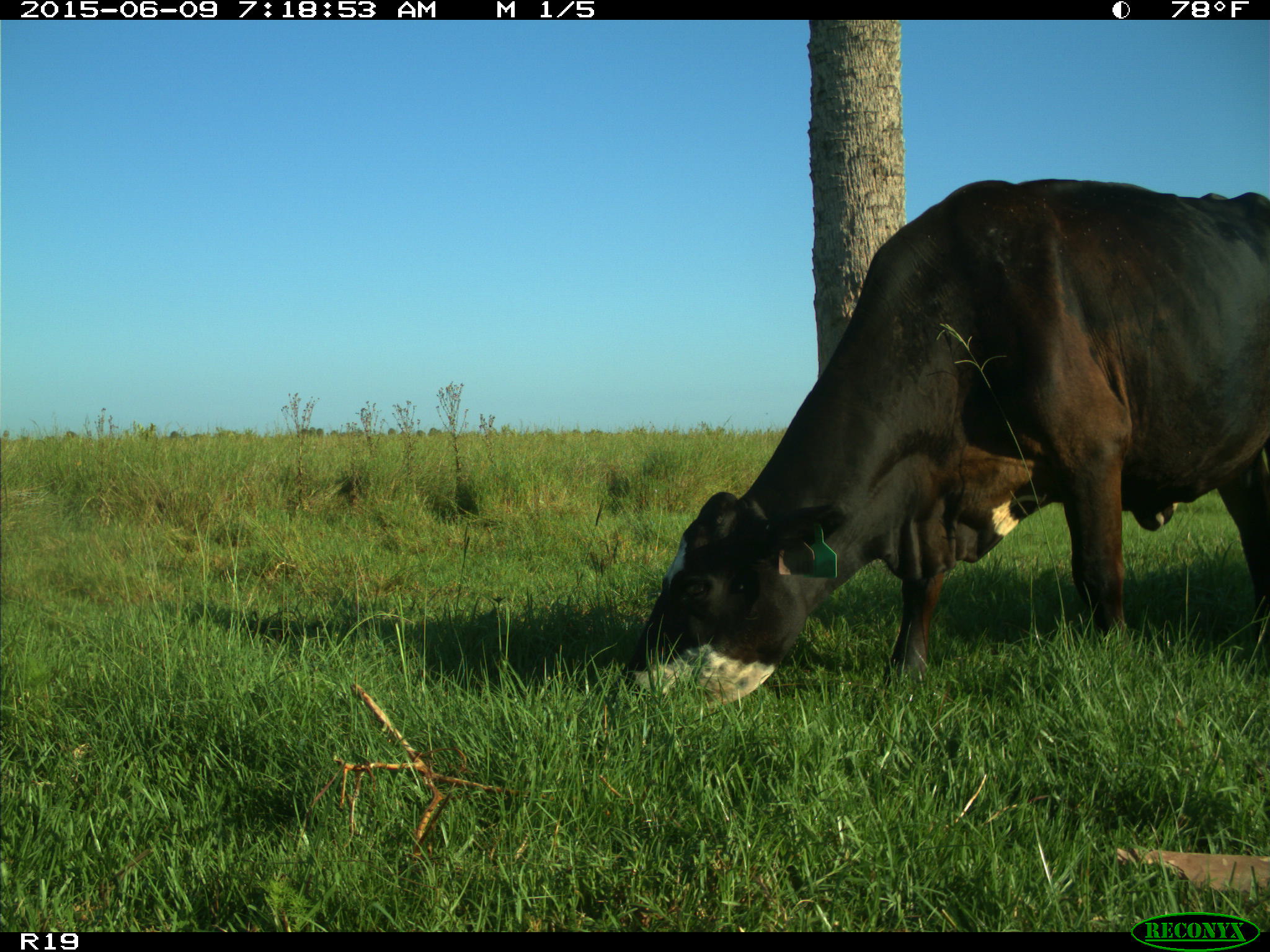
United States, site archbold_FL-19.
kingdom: Animalia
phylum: Chordata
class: Mammalia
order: Artiodactyla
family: Bovidae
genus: Bos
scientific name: Bos taurus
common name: domestic cow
Bos taurus (domestic cow).